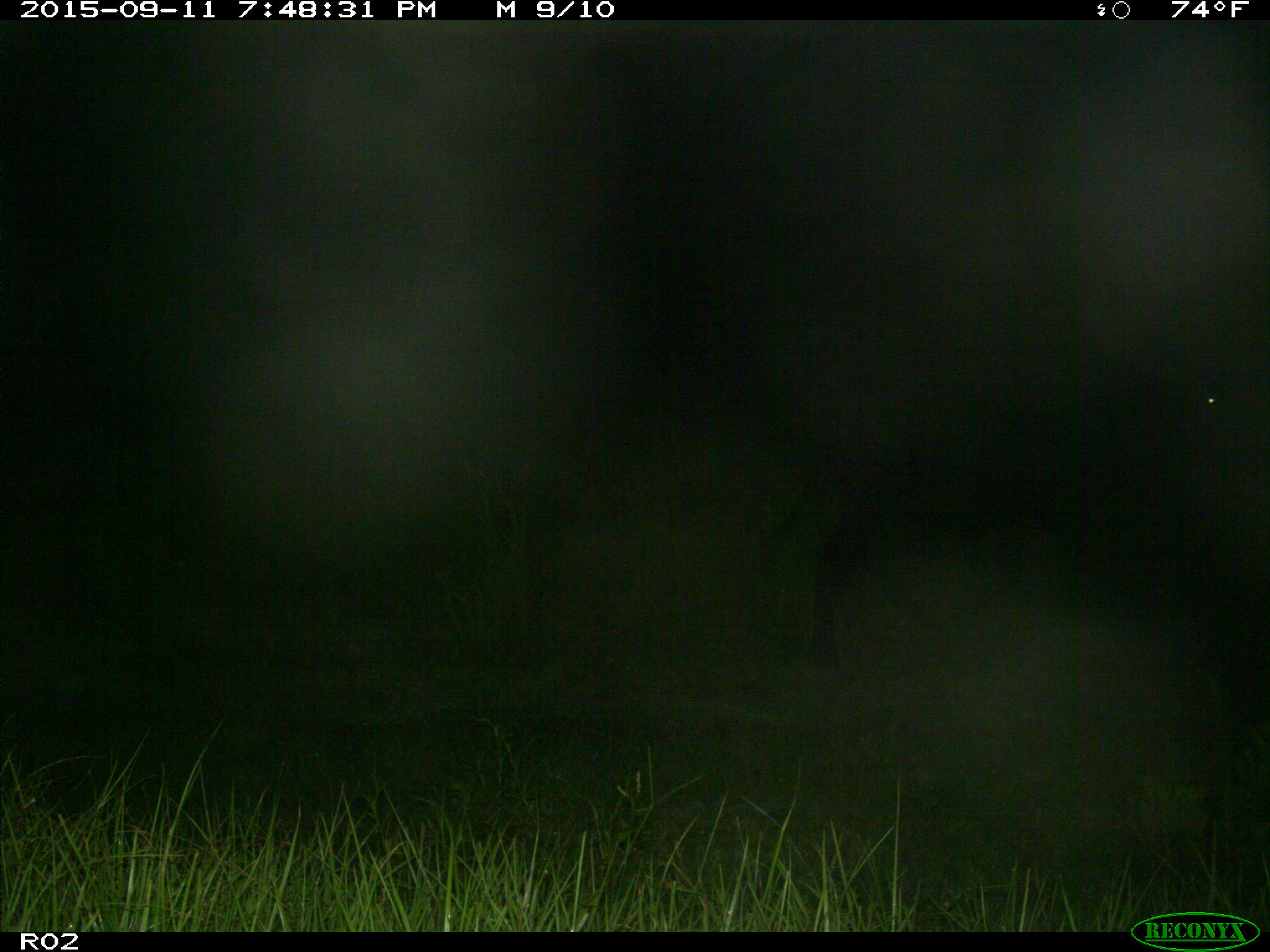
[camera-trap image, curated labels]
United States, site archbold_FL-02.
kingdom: Animalia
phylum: Chordata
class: Mammalia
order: Artiodactyla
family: Bovidae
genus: Bos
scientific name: Bos taurus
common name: domestic cow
Bos taurus (domestic cow).